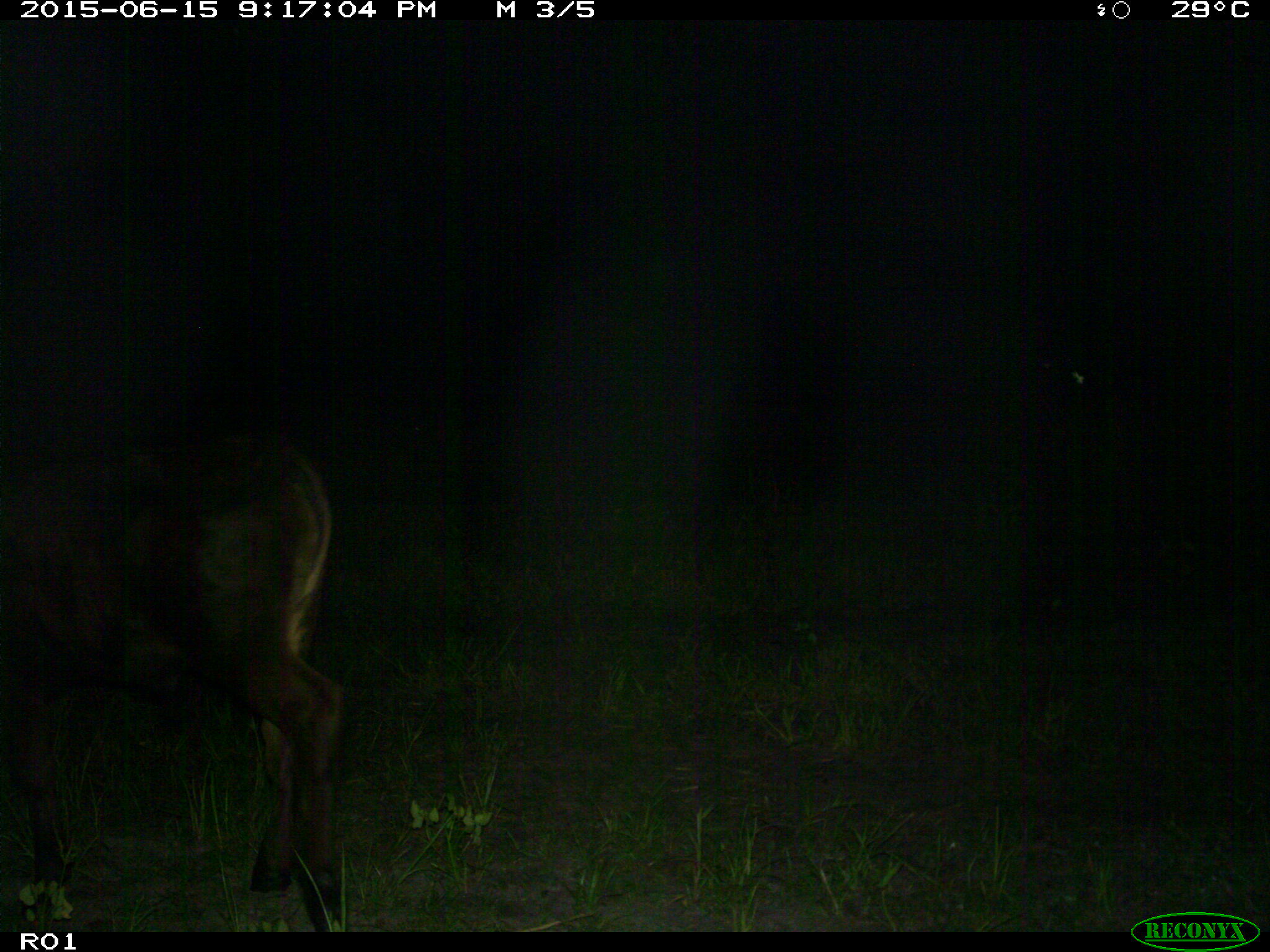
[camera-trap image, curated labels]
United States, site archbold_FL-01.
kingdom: Animalia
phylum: Chordata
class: Mammalia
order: Artiodactyla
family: Bovidae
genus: Bos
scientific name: Bos taurus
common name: domestic cow